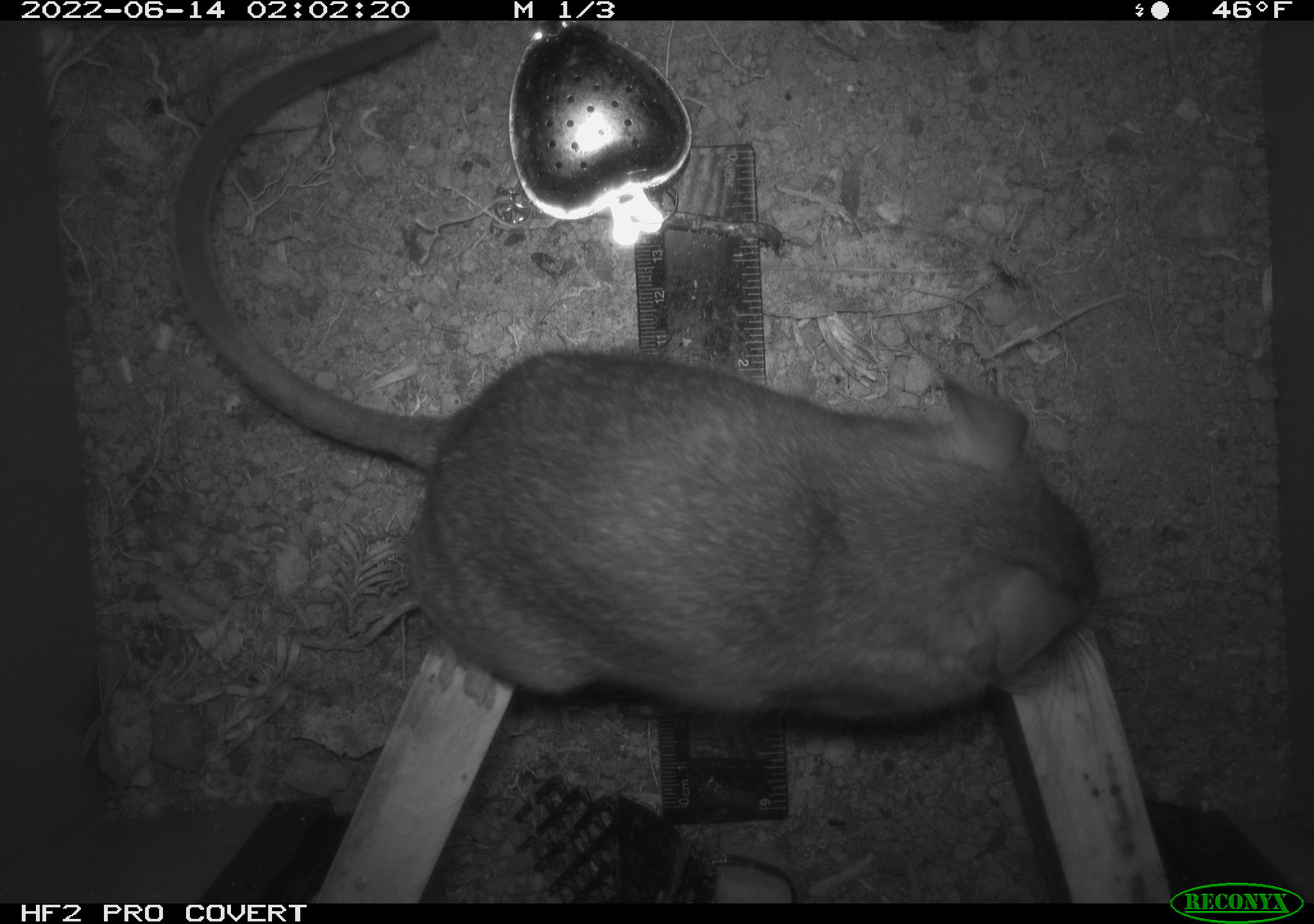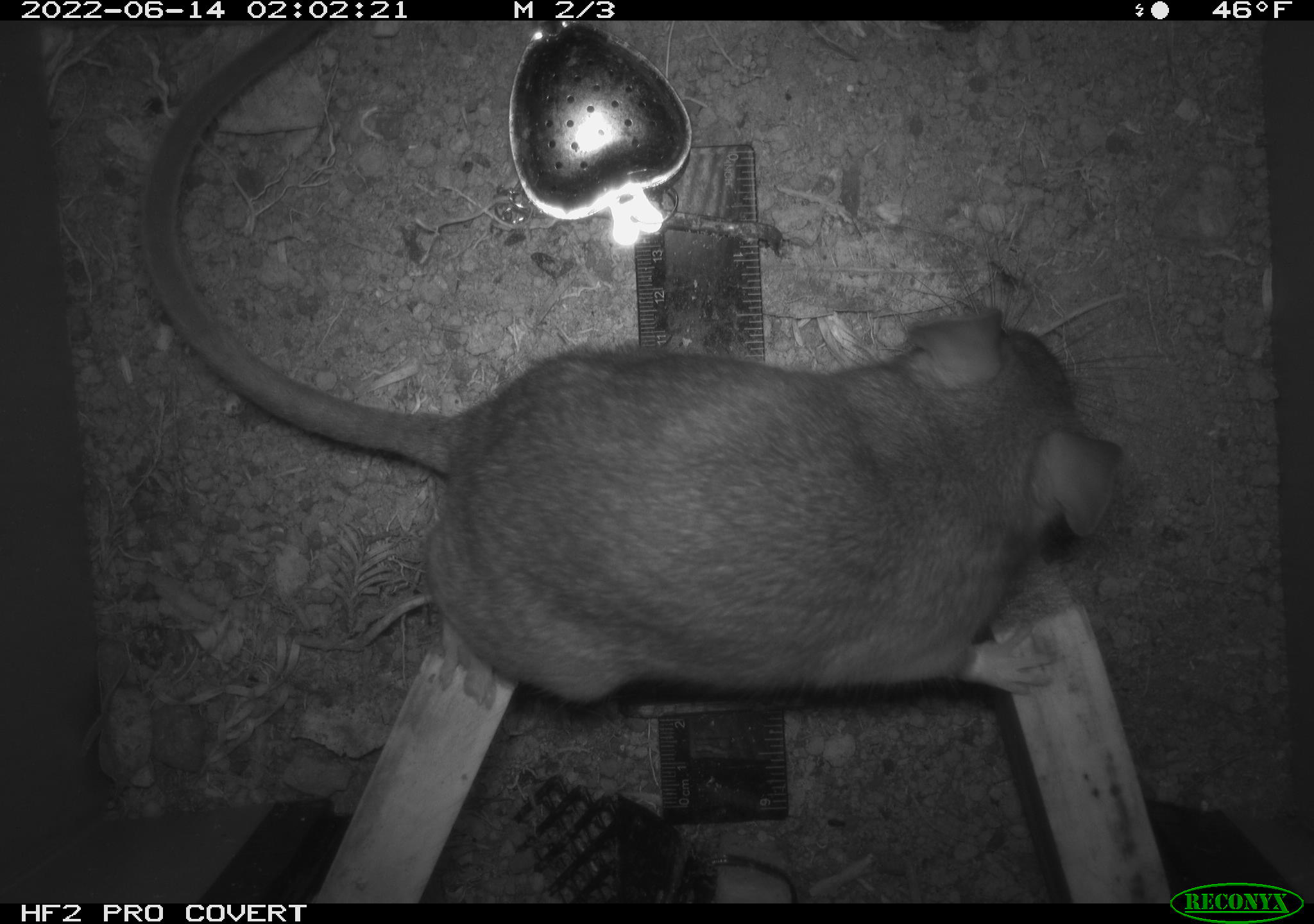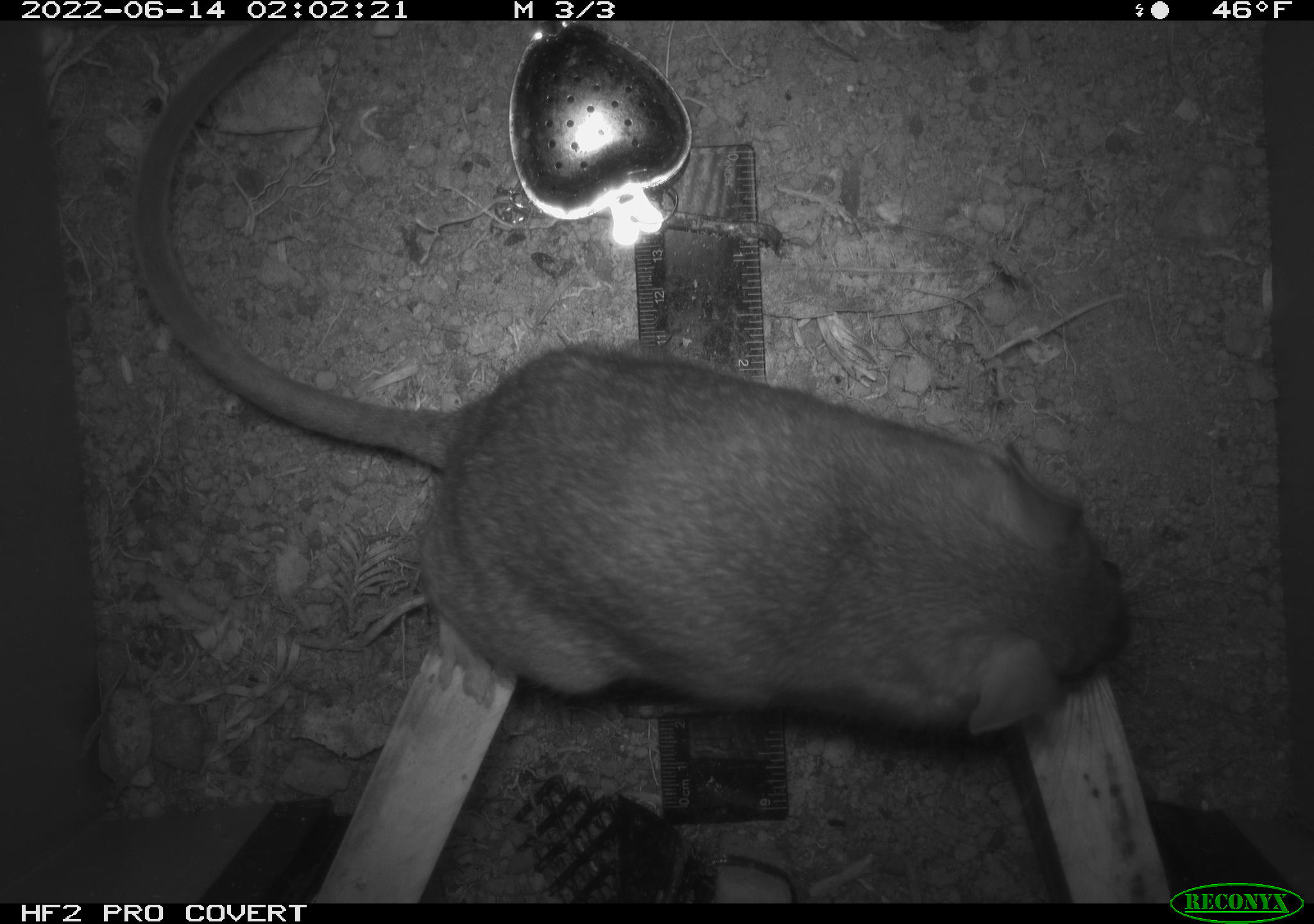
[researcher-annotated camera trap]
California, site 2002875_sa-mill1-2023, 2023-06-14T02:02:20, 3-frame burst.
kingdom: Animalia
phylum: Chordata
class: Mammalia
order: Rodentia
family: Cricetidae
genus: Neotoma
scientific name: Neotoma fuscipes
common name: dusky-footed woodrat